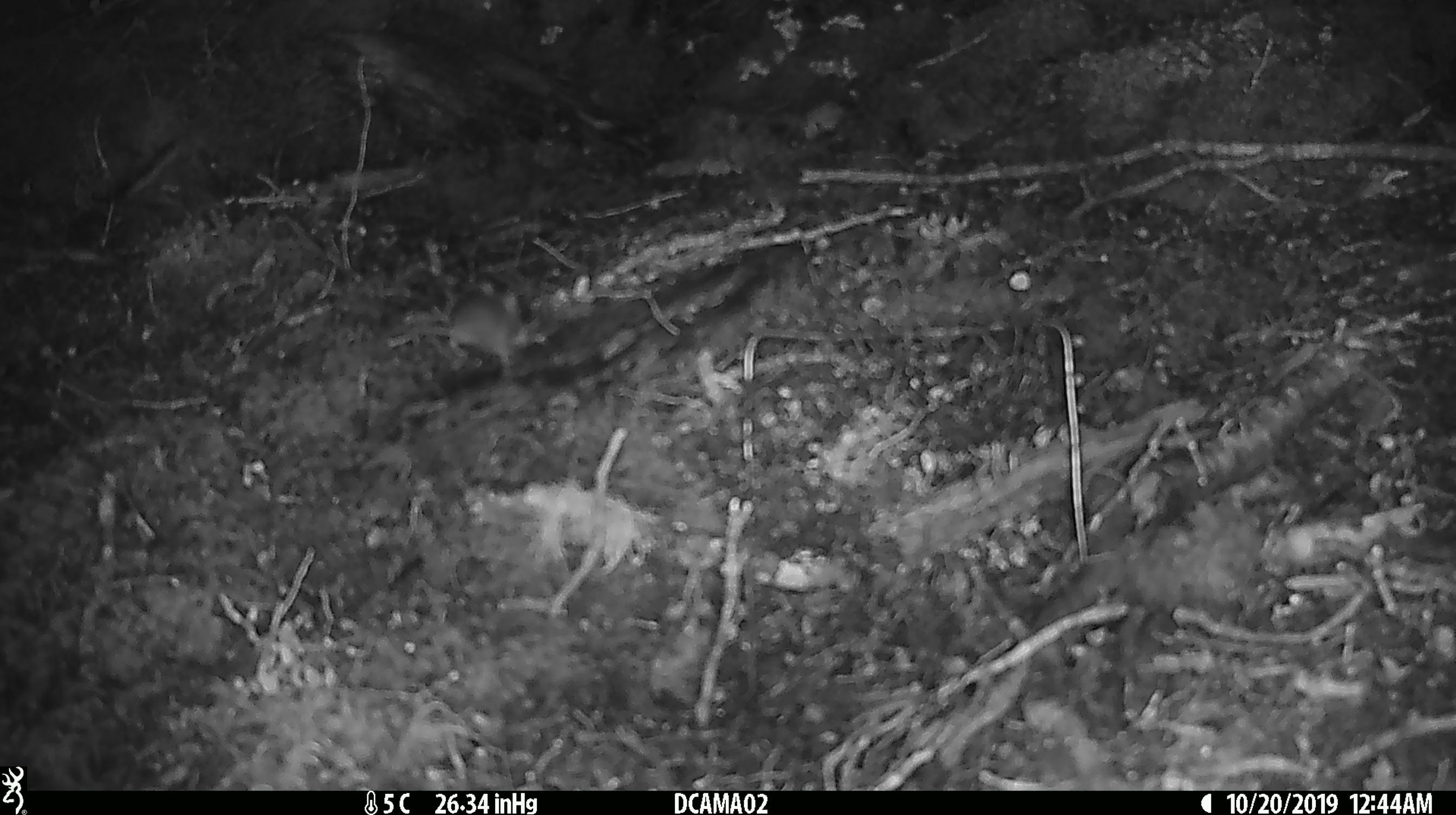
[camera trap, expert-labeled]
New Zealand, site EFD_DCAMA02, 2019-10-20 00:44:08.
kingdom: Animalia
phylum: Chordata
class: Mammalia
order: Rodentia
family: Muridae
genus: Mus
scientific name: Mus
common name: mouse